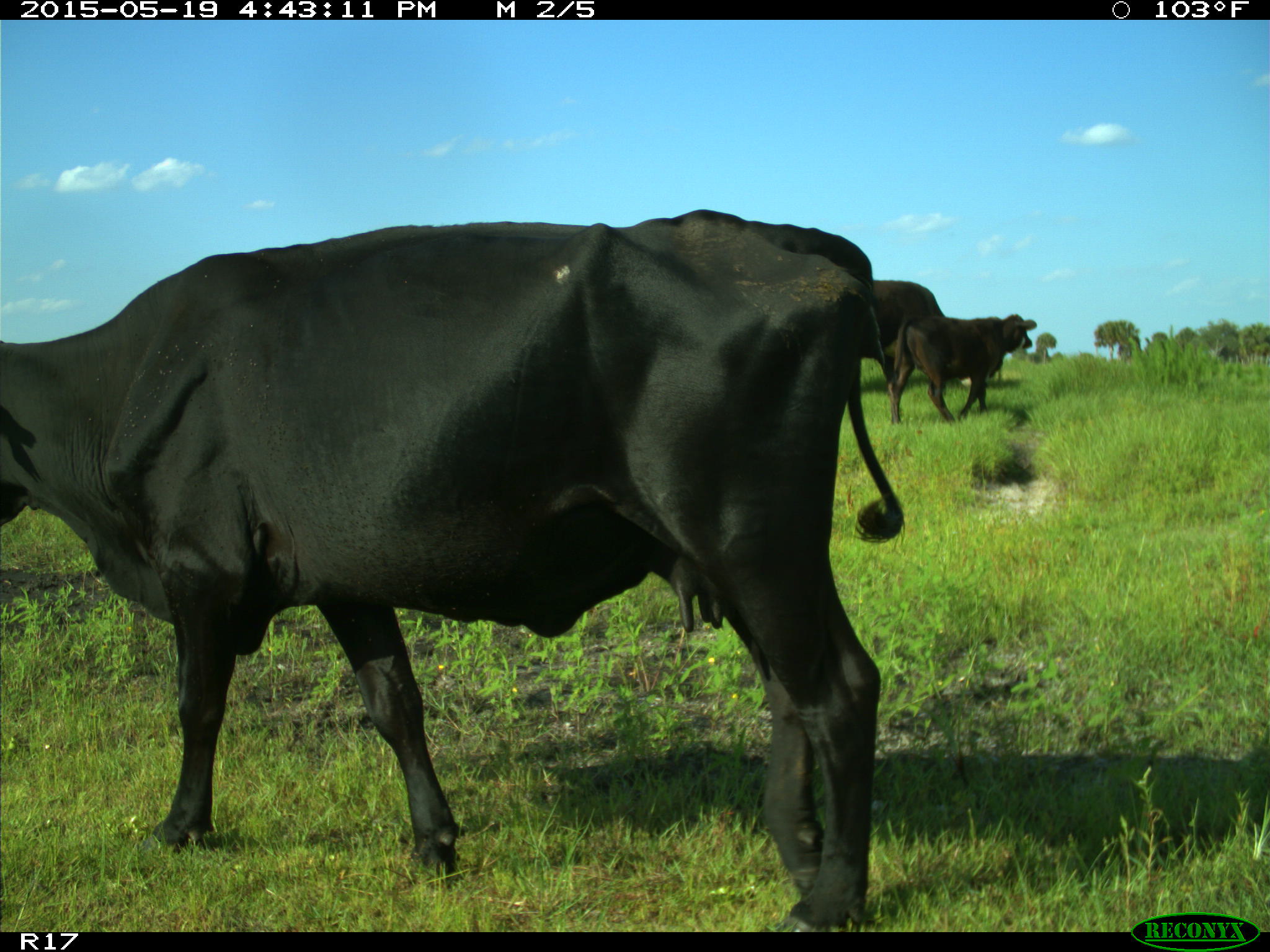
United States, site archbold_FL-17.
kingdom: Animalia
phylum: Chordata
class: Mammalia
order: Artiodactyla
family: Bovidae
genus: Bos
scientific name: Bos taurus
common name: domestic cow